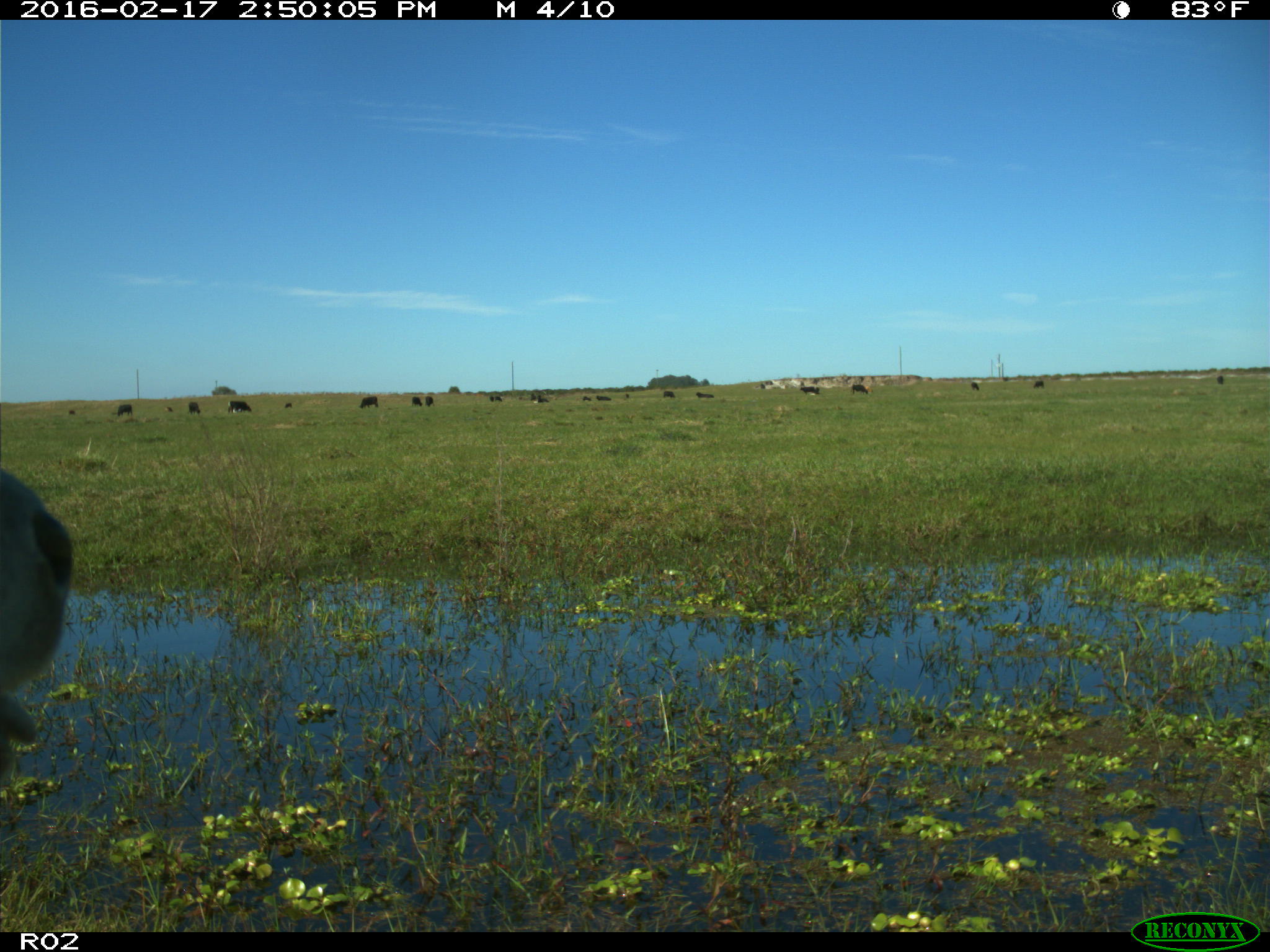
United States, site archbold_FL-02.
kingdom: Animalia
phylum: Chordata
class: Mammalia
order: Artiodactyla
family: Bovidae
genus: Bos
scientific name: Bos taurus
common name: domestic cow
Bos taurus (domestic cow).